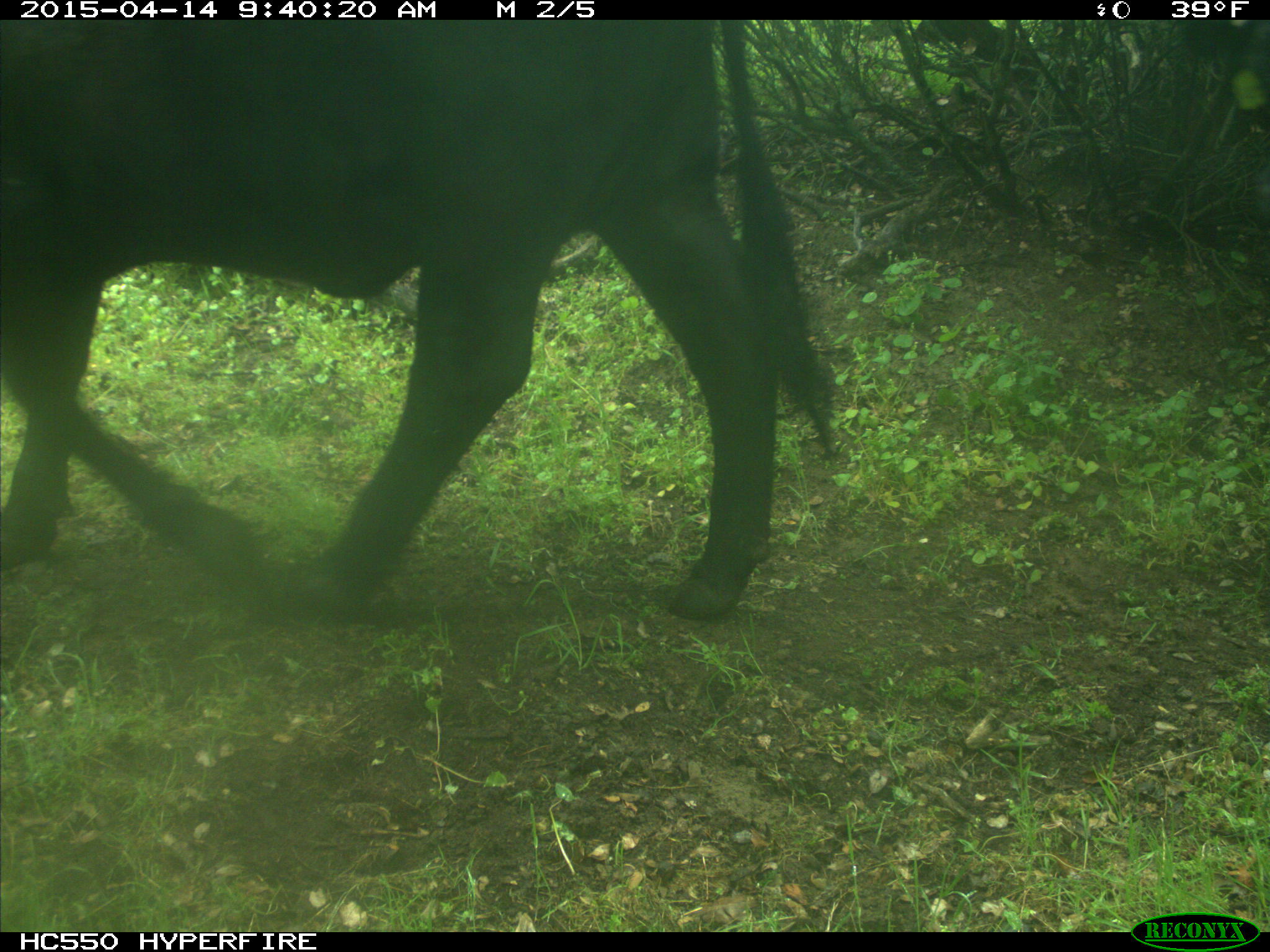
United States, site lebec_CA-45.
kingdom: Animalia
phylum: Chordata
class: Mammalia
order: Artiodactyla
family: Bovidae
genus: Bos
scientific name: Bos taurus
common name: domestic cow